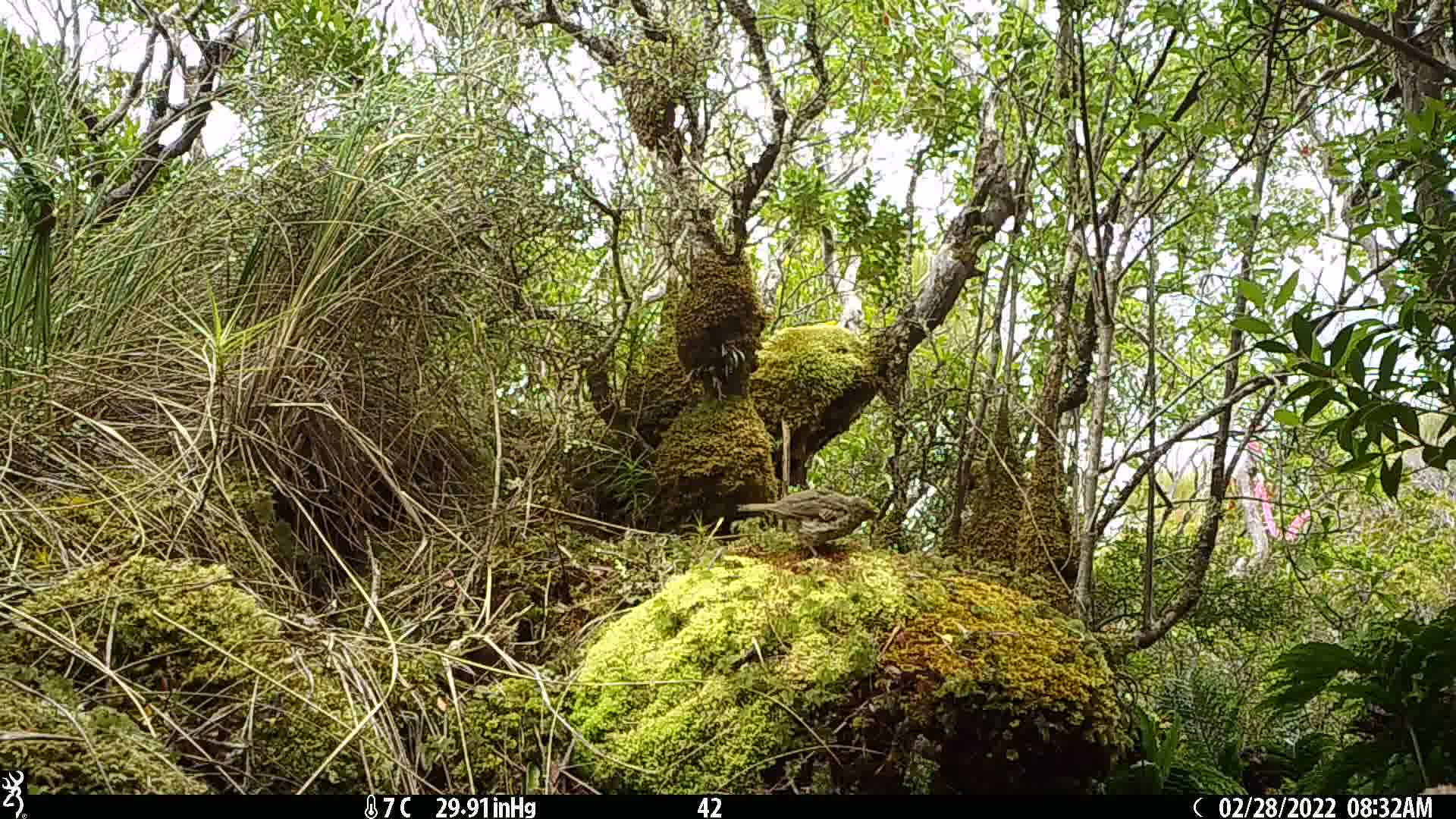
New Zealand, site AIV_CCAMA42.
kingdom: Animalia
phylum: Chordata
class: Aves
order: Passeriformes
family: Turdidae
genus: Turdus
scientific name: Turdus philomelos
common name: song thrush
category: thrush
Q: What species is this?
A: Thrush (song thrush) (Turdus philomelos).